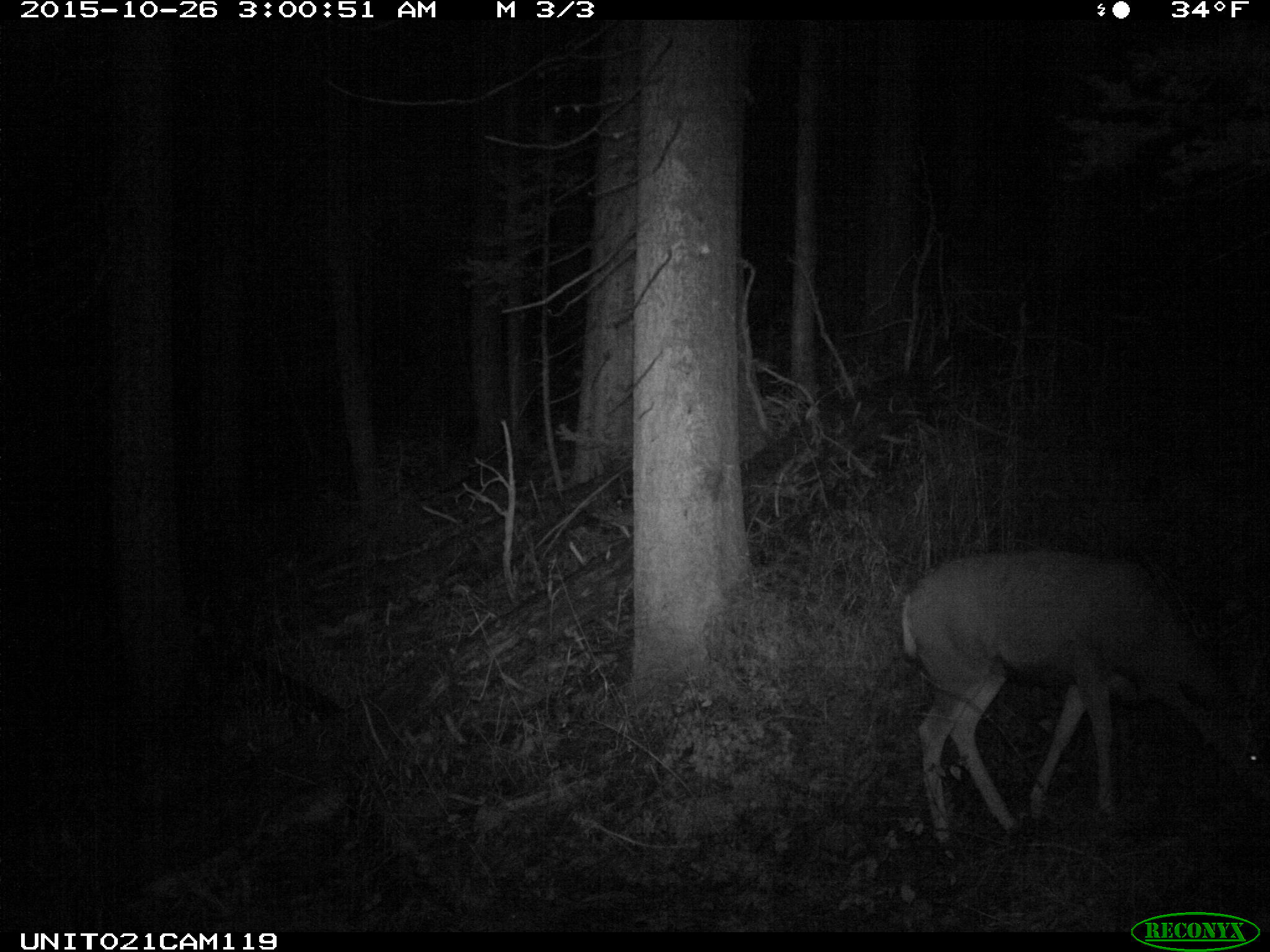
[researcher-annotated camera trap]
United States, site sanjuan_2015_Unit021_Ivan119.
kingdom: Animalia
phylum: Chordata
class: Mammalia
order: Artiodactyla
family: Cervidae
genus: Odocoileus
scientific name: Odocoileus hemionus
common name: mule deer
Odocoileus hemionus (mule deer).